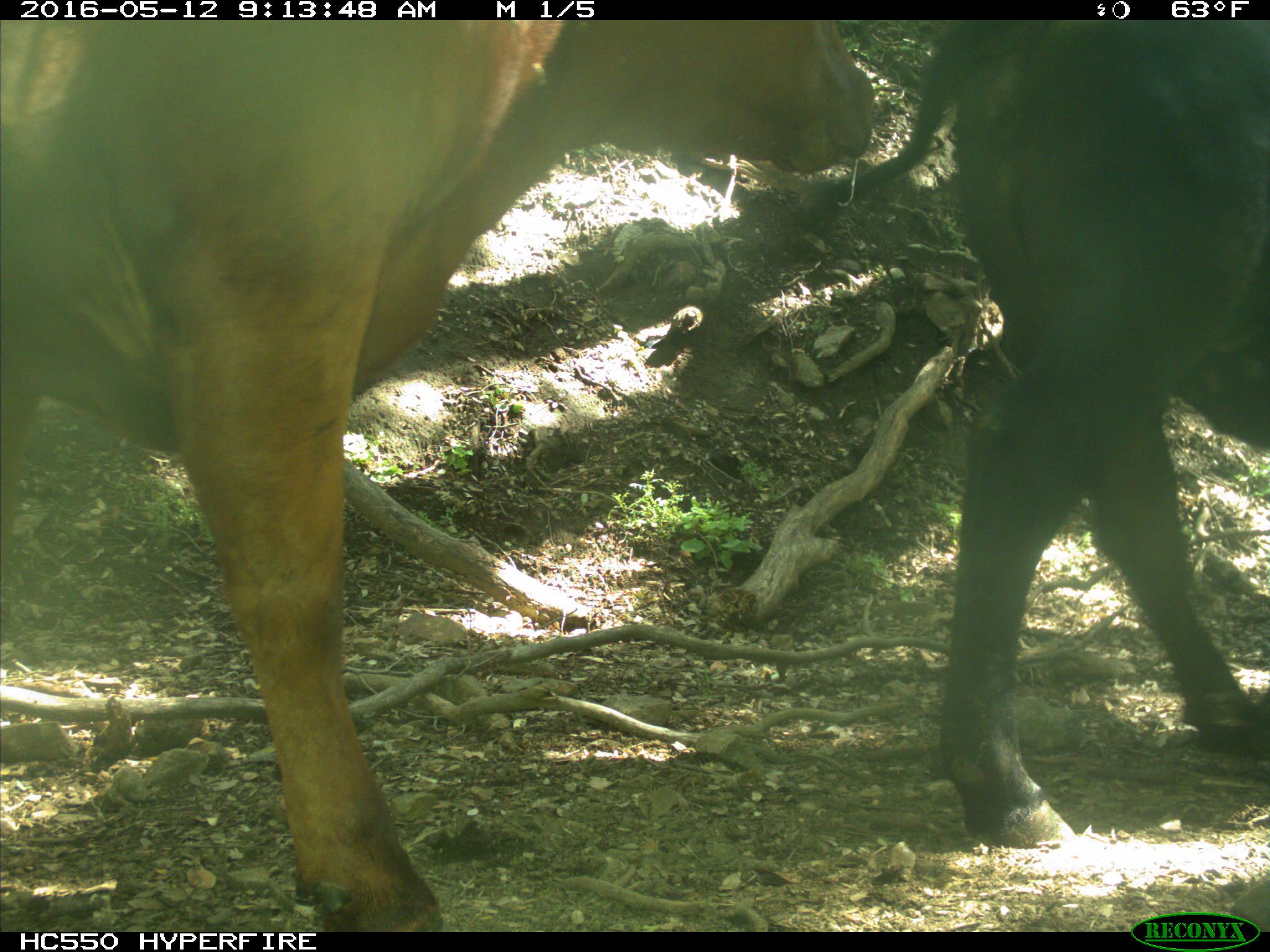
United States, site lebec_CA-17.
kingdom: Animalia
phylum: Chordata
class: Mammalia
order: Artiodactyla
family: Bovidae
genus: Bos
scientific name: Bos taurus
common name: domestic cow